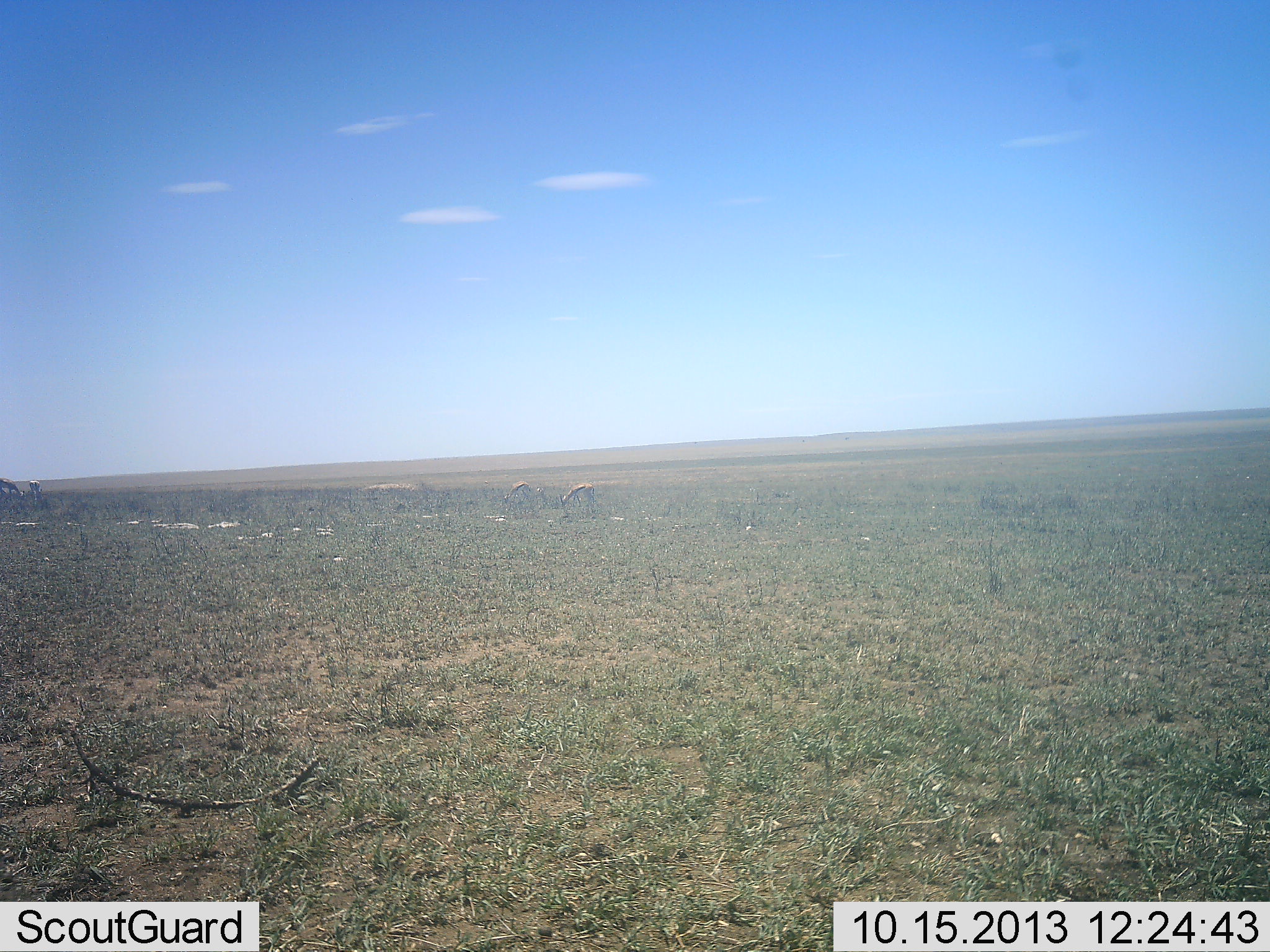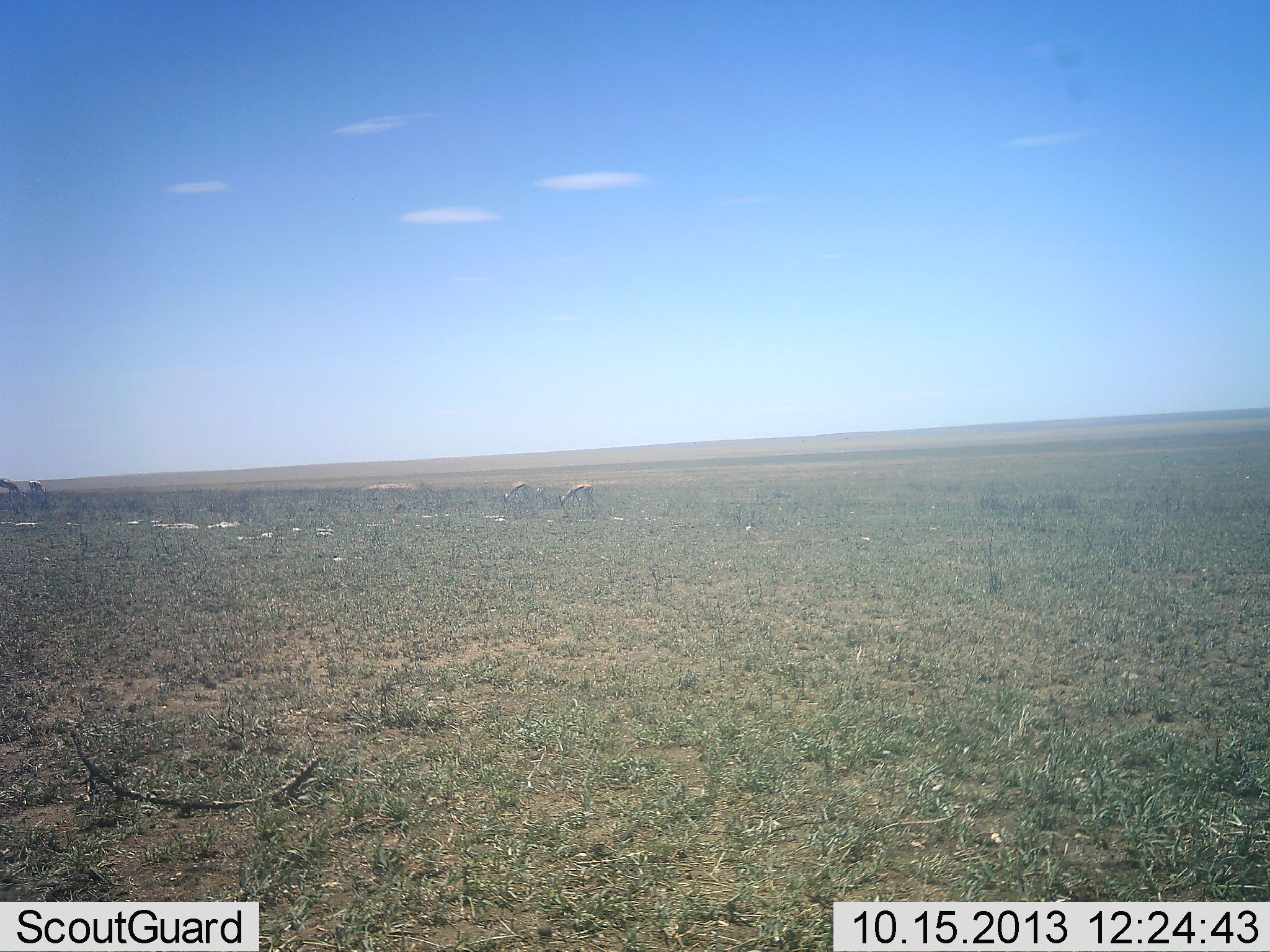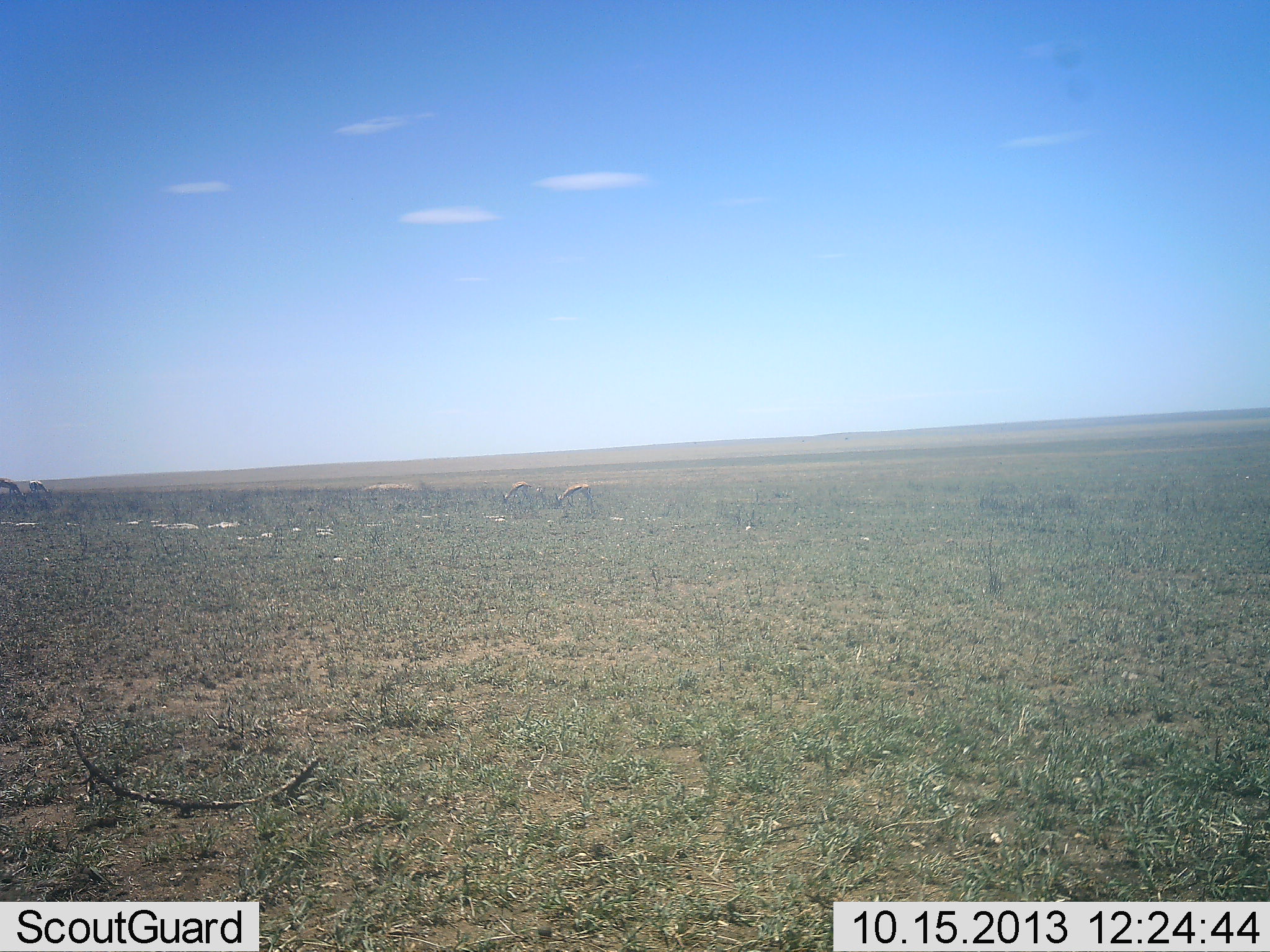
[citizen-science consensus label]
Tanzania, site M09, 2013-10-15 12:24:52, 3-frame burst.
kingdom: Animalia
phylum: Chordata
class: Mammalia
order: Artiodactyla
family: Bovidae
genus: Eudorcas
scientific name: Eudorcas thomsonii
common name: thomson's gazelle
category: gazellethomsons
Gazellethomsons (thomson's gazelle) (Eudorcas thomsonii), count 2. Behavior (volunteer vote fractions): standing 25%, resting 0%, moving 6%, interacting 0%. Young present (vote fraction): 0%. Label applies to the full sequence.